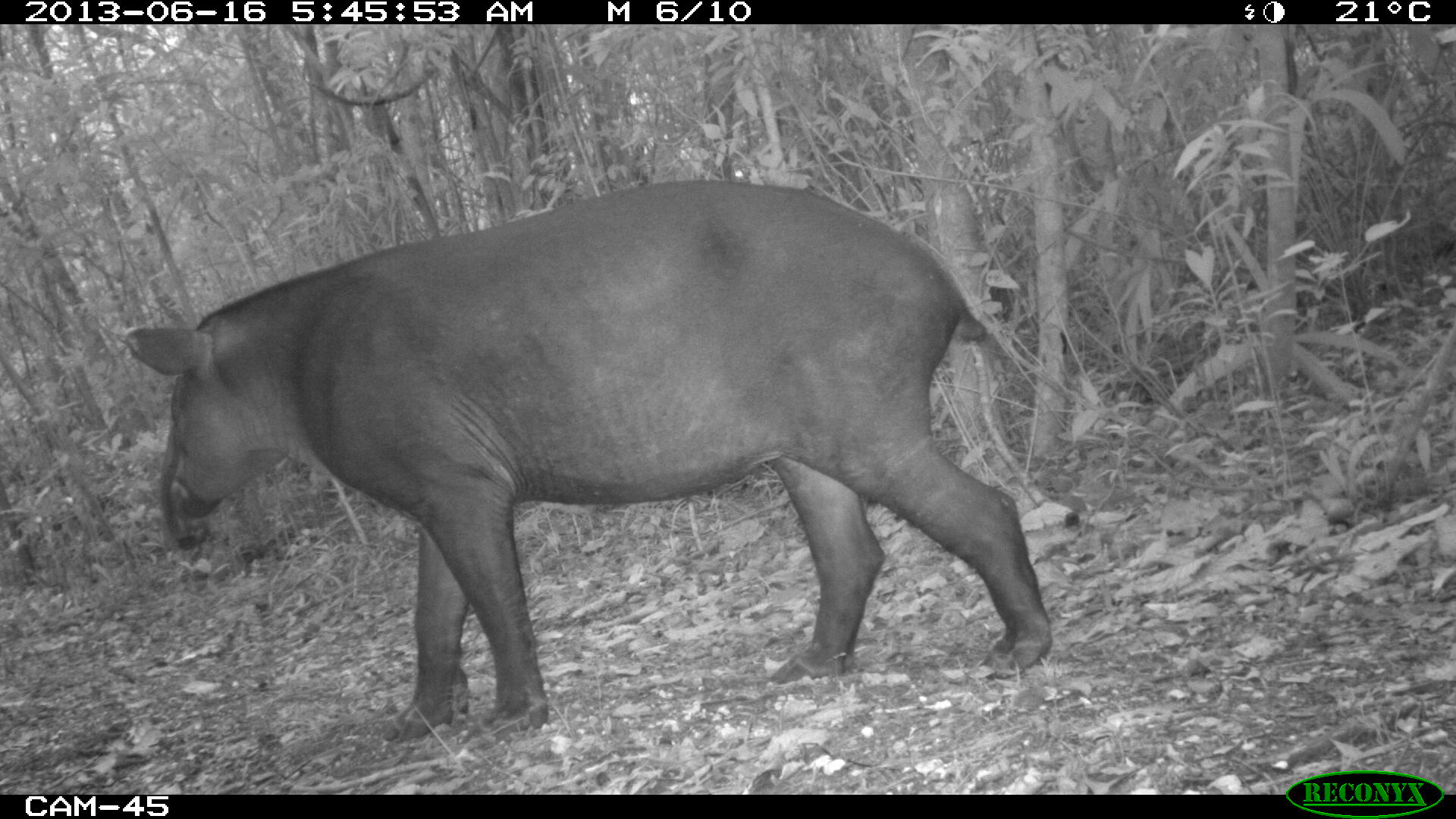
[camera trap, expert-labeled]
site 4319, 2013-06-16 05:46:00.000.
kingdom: Animalia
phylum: Chordata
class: Mammalia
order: Perissodactyla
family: Tapiridae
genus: Tapirus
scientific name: Tapirus bairdii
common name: baird's tapir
Tapirus bairdii (baird's tapir), count 1, sex male.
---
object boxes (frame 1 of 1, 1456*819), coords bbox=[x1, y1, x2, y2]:
tapirus bairdii: bbox=[124, 172, 1053, 745]